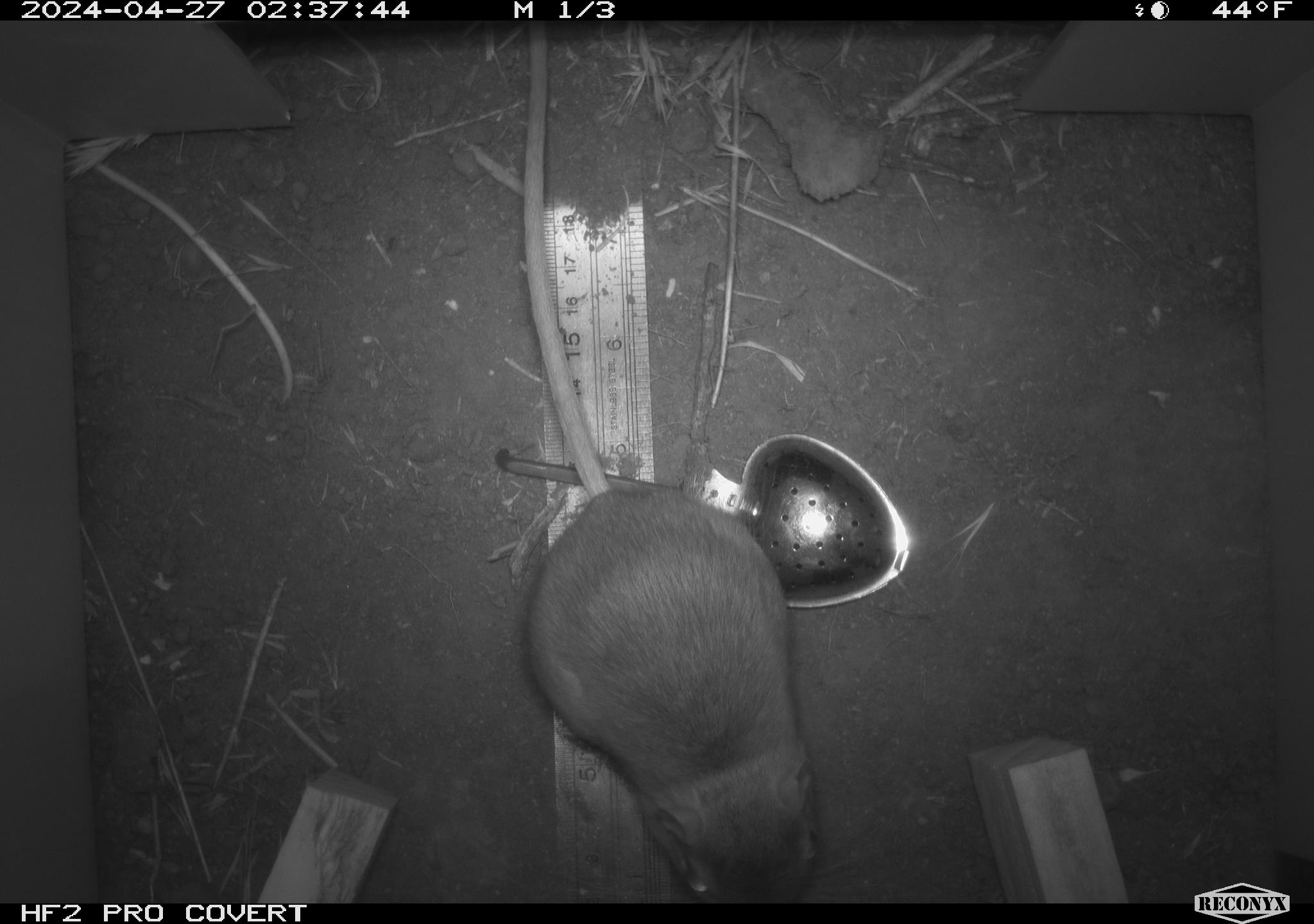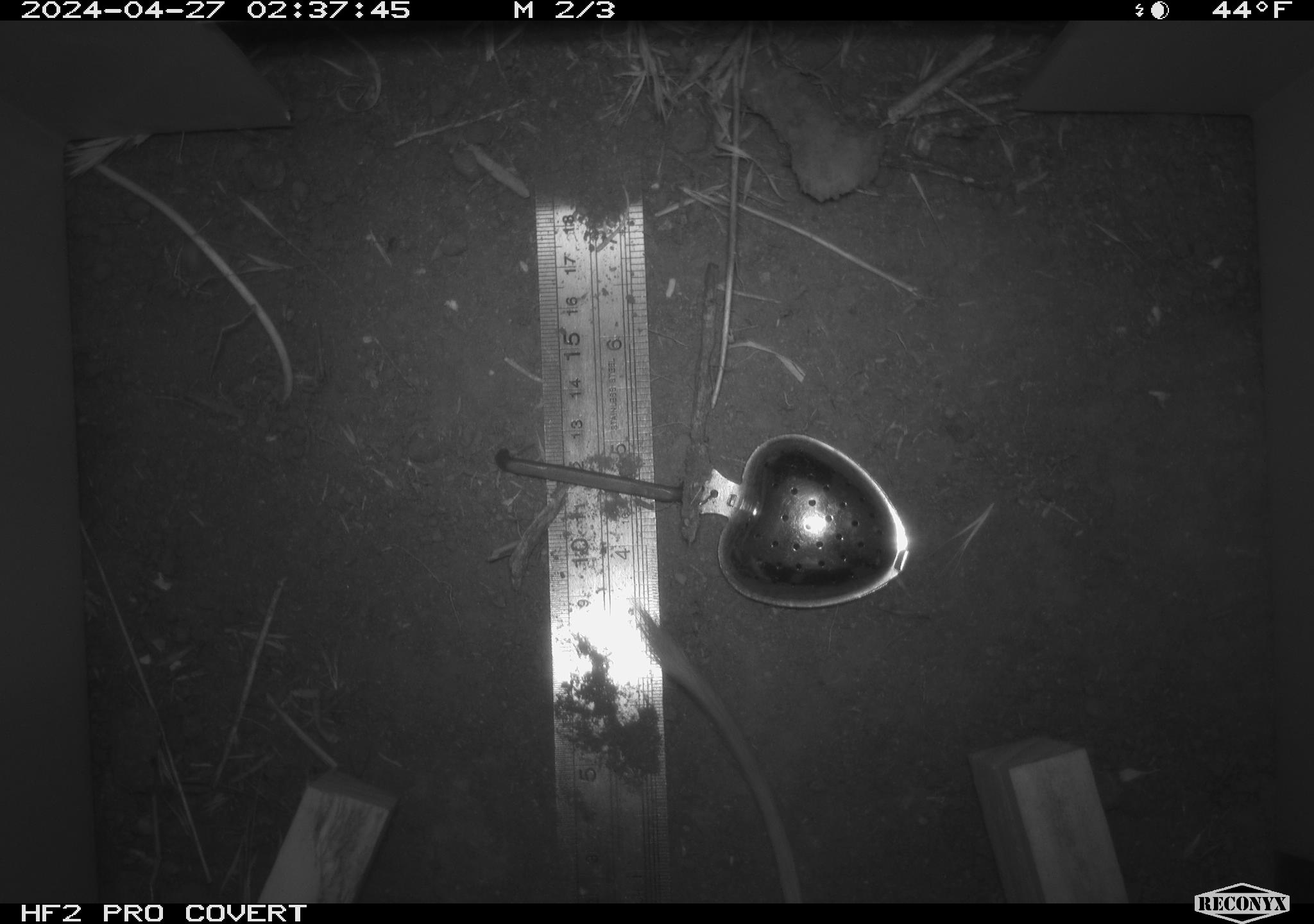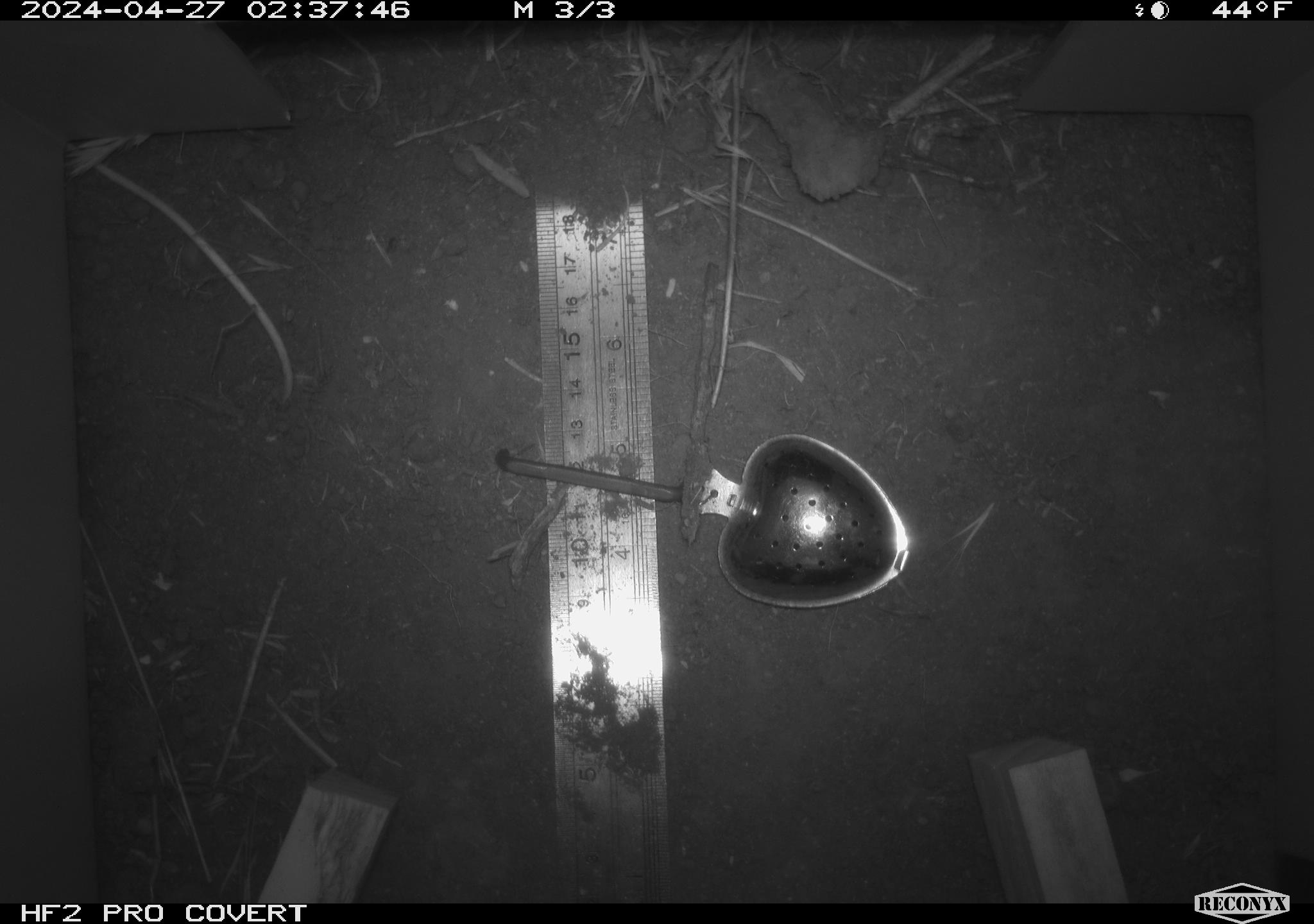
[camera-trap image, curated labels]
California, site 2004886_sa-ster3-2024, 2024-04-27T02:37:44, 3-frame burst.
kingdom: Animalia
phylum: Chordata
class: Mammalia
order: Rodentia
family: Heteromyidae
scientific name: Heteromyidae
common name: kangaroo rats and pocket mice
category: heteromyidae family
Heteromyidae family (kangaroo rats and pocket mice) (Heteromyidae).